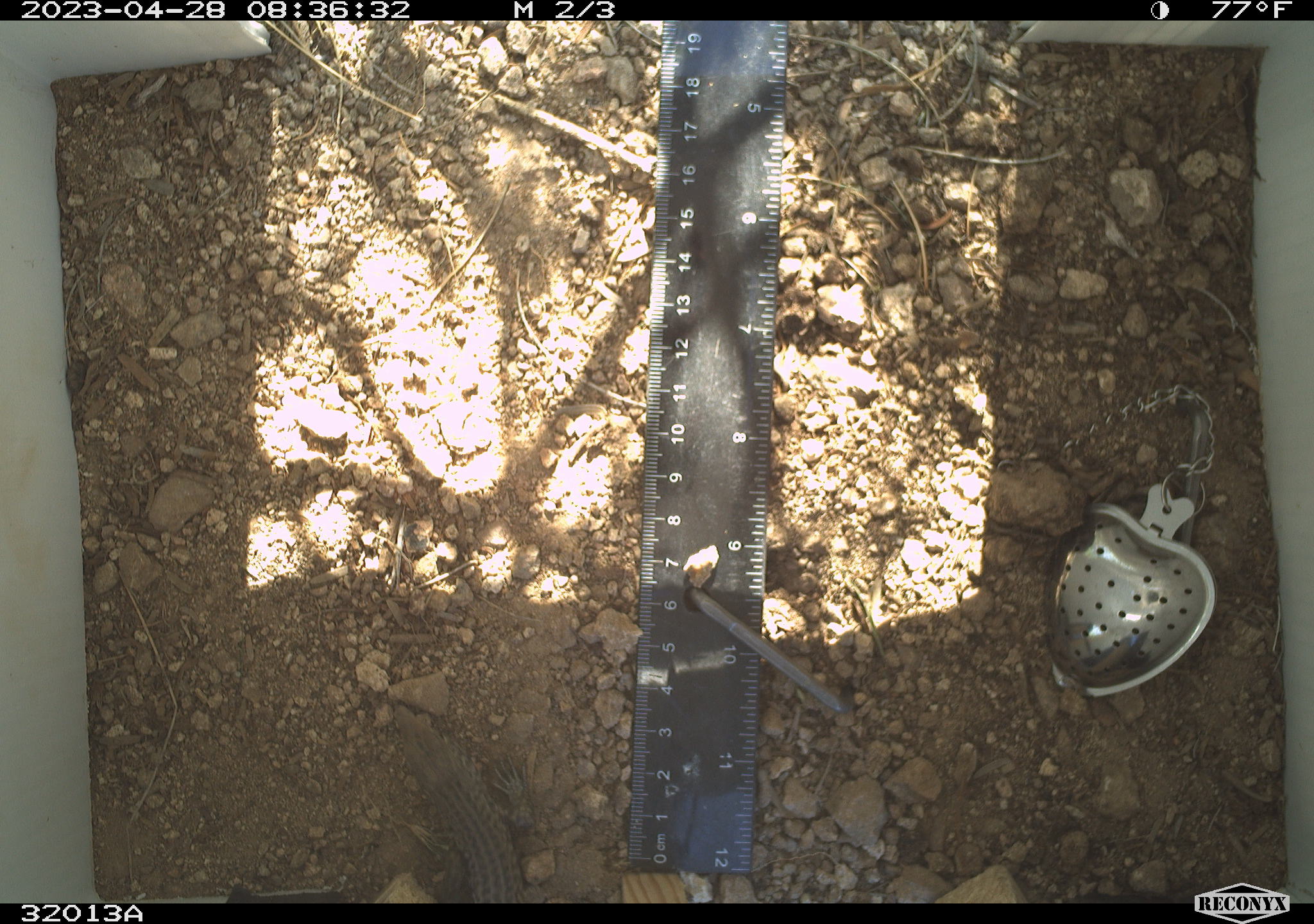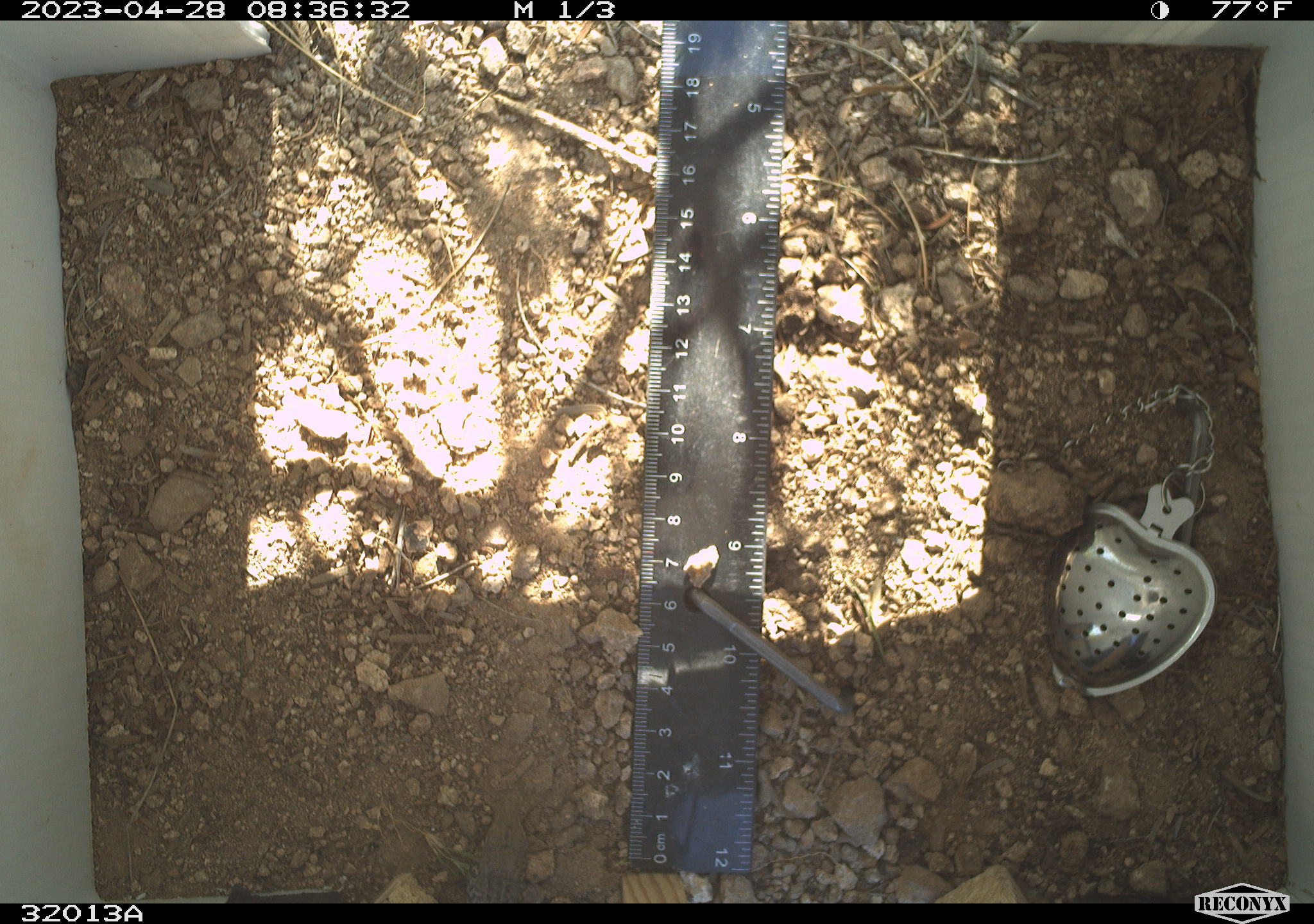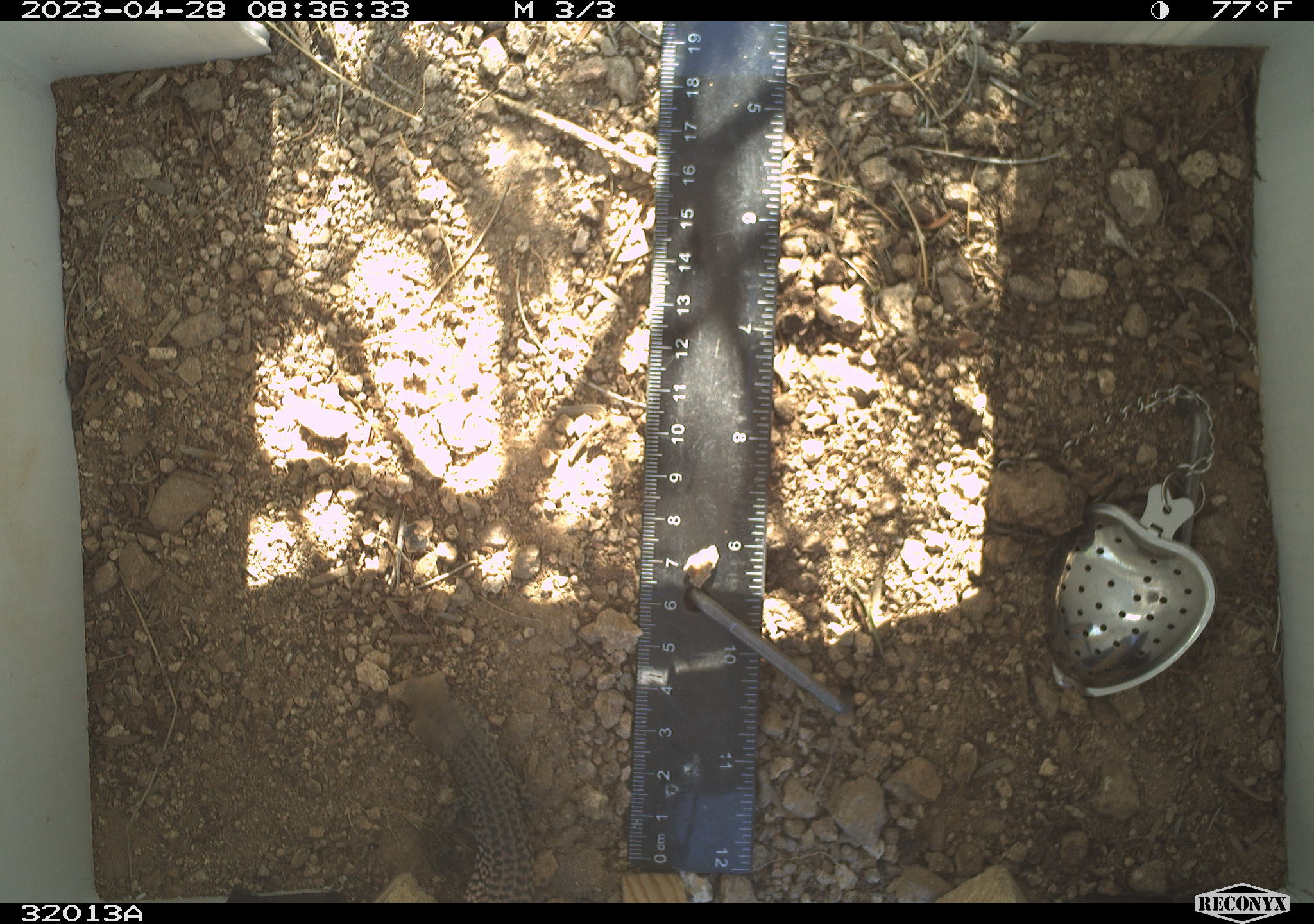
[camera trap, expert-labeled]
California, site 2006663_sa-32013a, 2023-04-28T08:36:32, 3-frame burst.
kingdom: Animalia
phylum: Chordata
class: Reptilia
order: Squamata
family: Teiidae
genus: Aspidoscelis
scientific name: Aspidoscelis tigris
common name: western whiptail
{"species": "western whiptail (Aspidoscelis tigris)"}